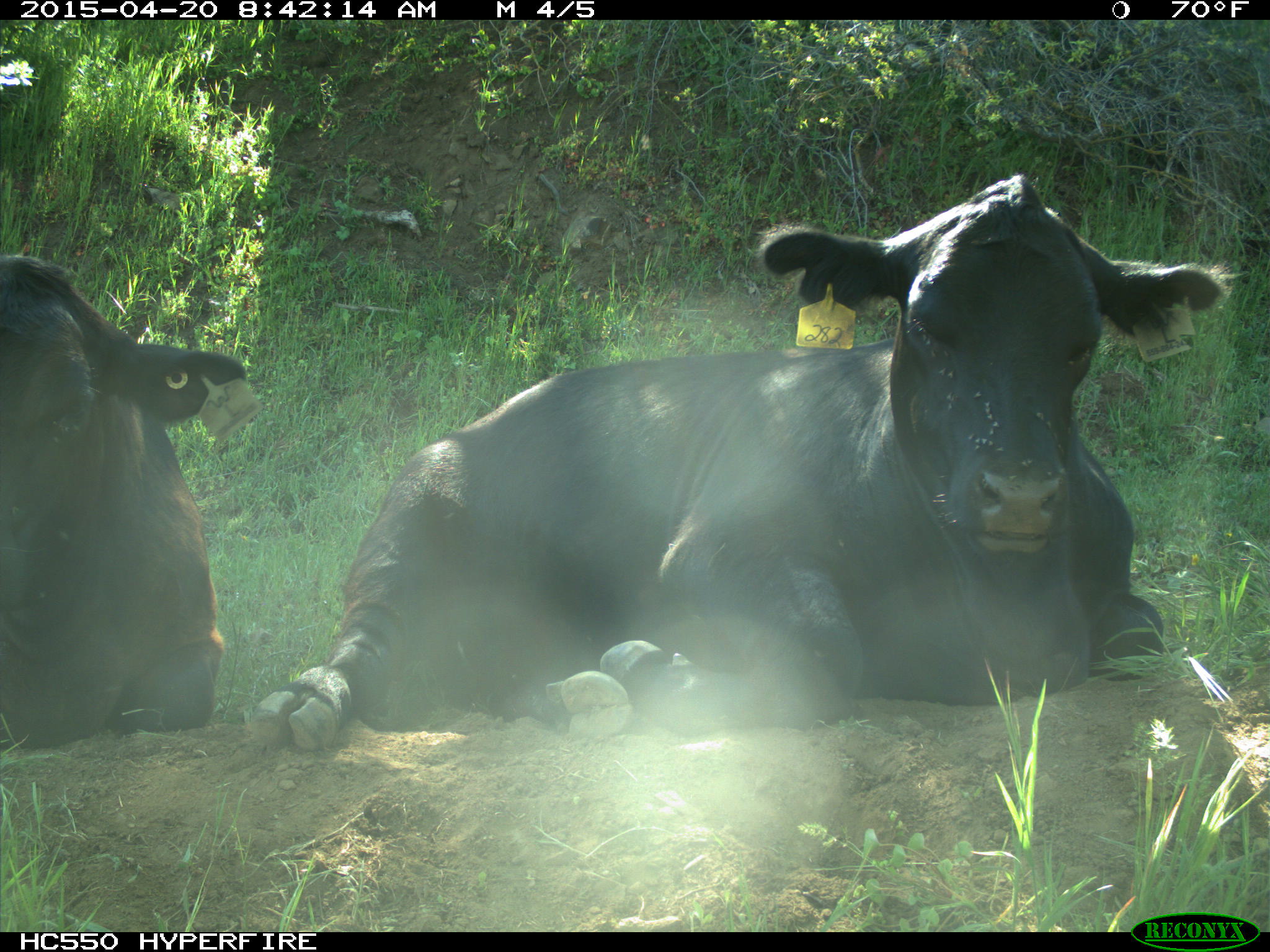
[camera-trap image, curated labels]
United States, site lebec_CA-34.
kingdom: Animalia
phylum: Chordata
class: Mammalia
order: Artiodactyla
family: Bovidae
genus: Bos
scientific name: Bos taurus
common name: domestic cow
Bos taurus (domestic cow).